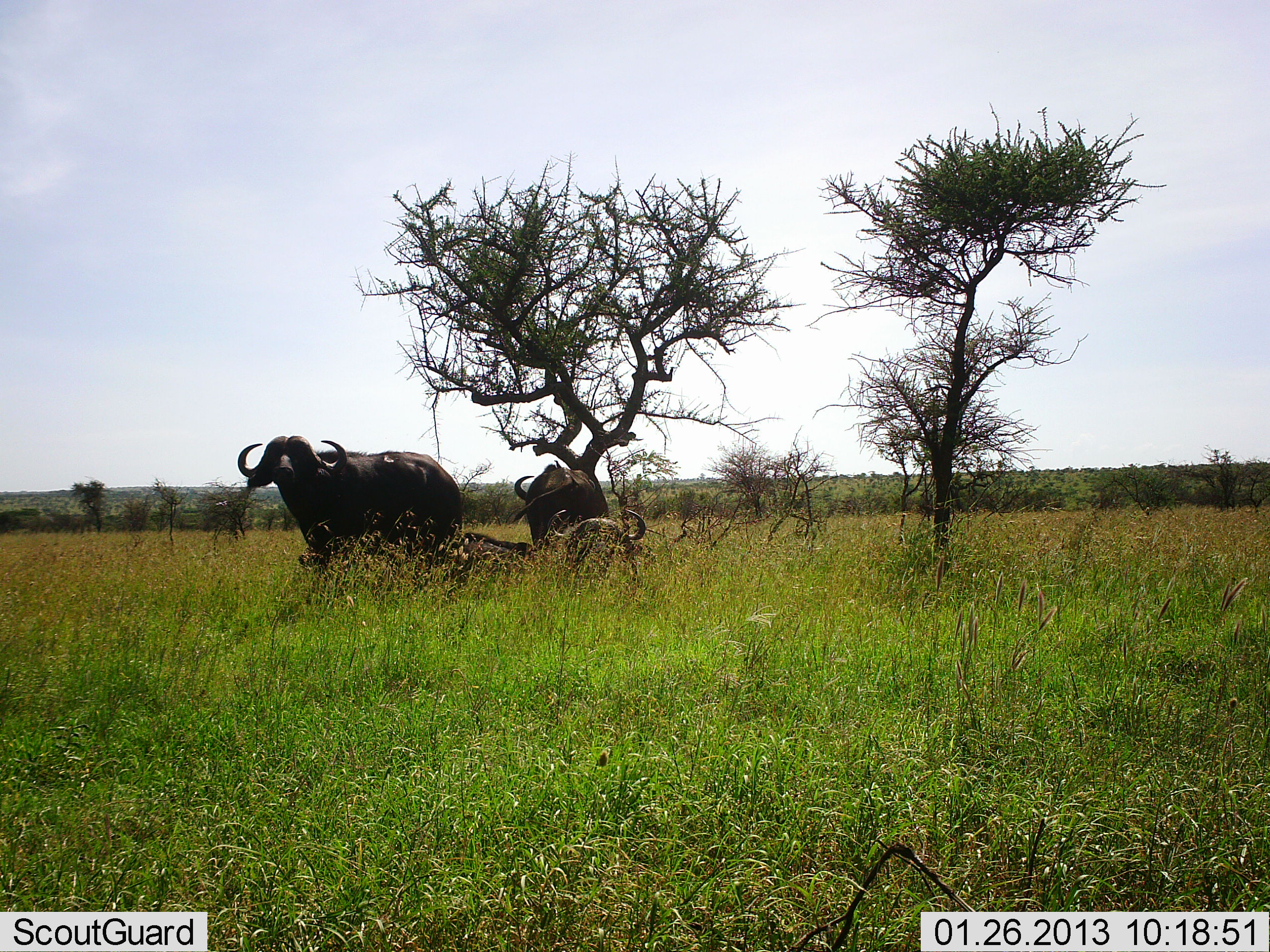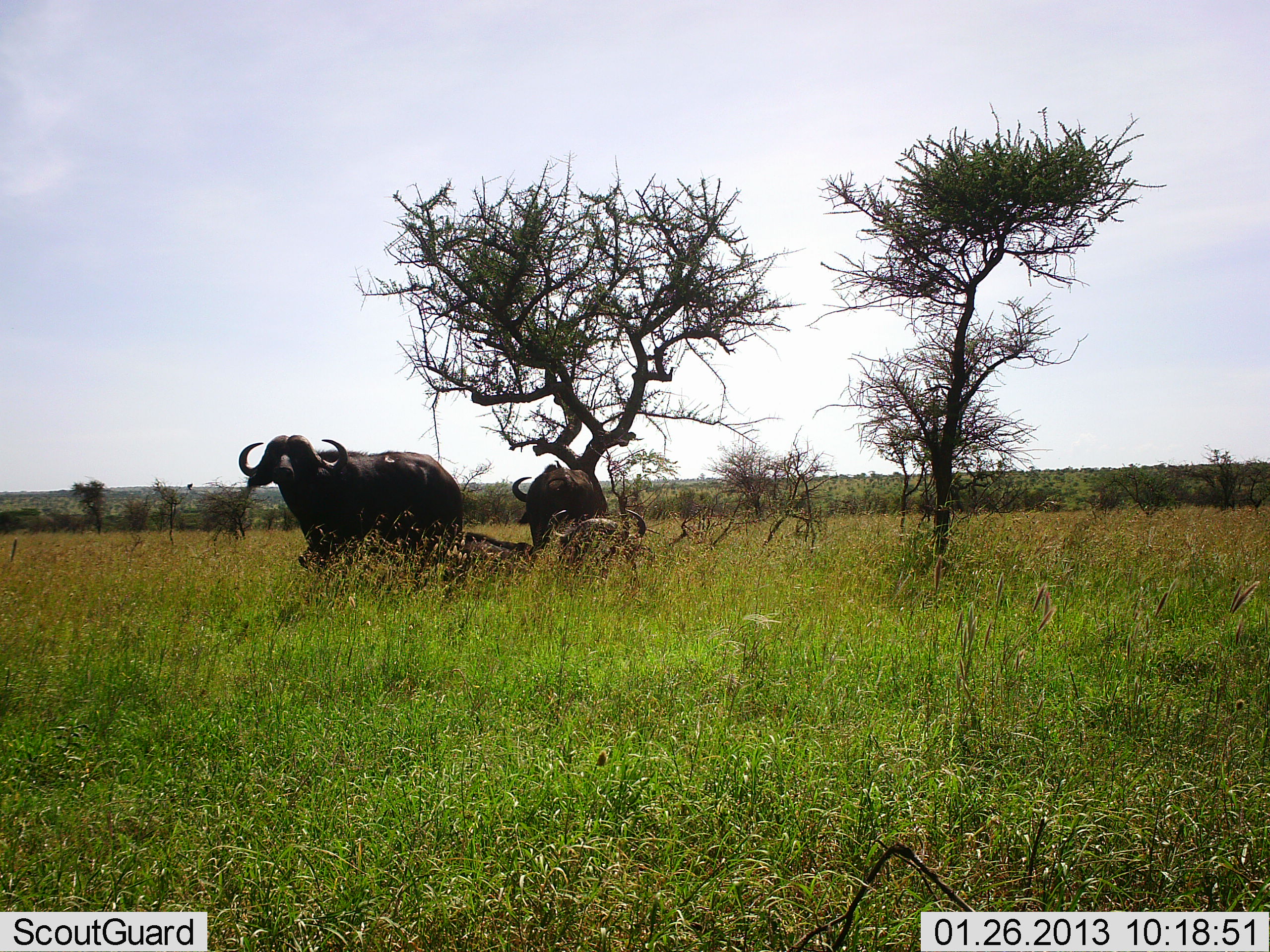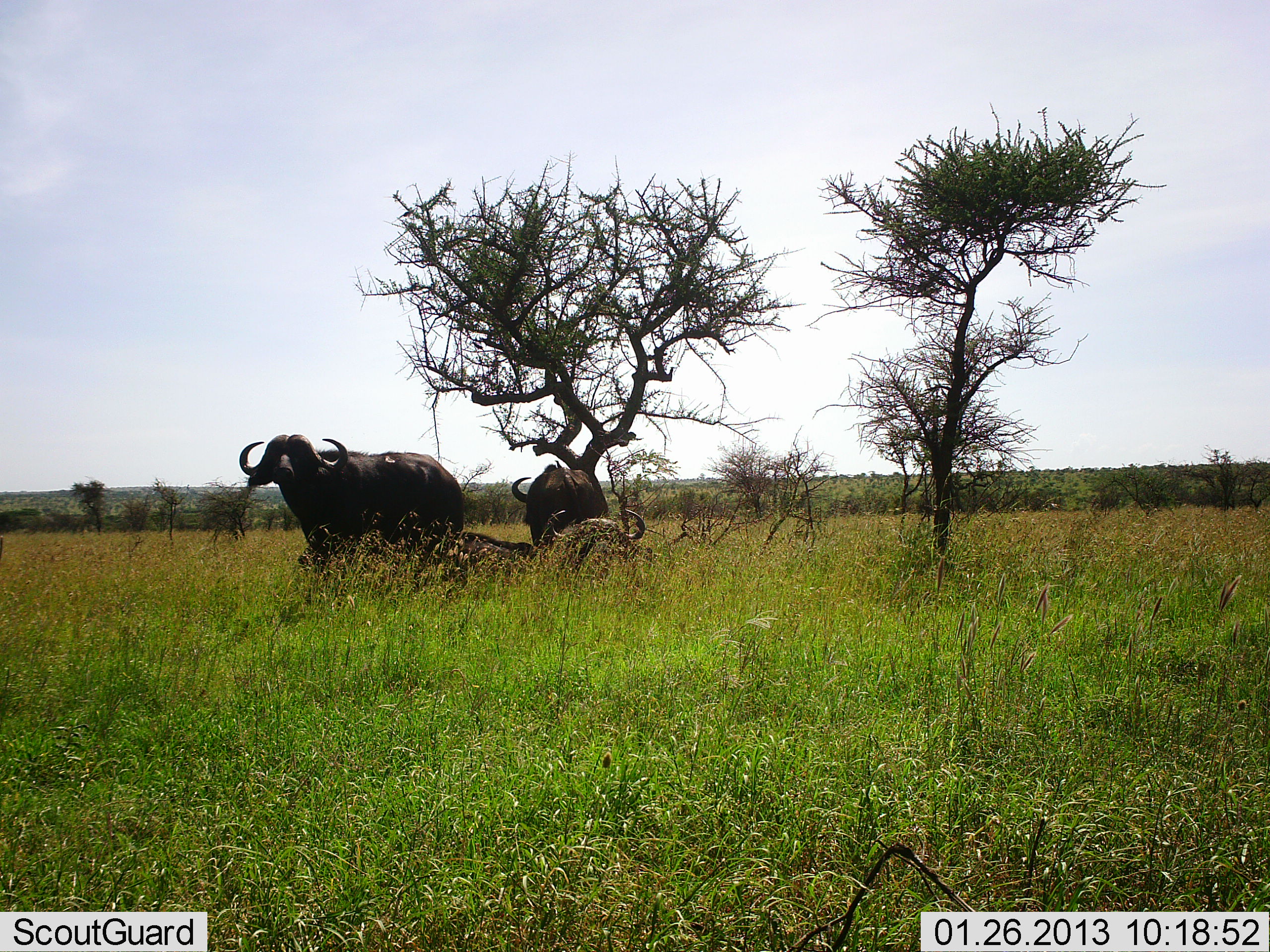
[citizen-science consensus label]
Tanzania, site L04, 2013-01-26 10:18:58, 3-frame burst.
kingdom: Animalia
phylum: Chordata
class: Mammalia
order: Artiodactyla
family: Bovidae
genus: Syncerus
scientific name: Syncerus caffer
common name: cape buffalo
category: buffalo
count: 3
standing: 79%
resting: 76%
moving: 7%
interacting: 0%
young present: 0%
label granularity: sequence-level